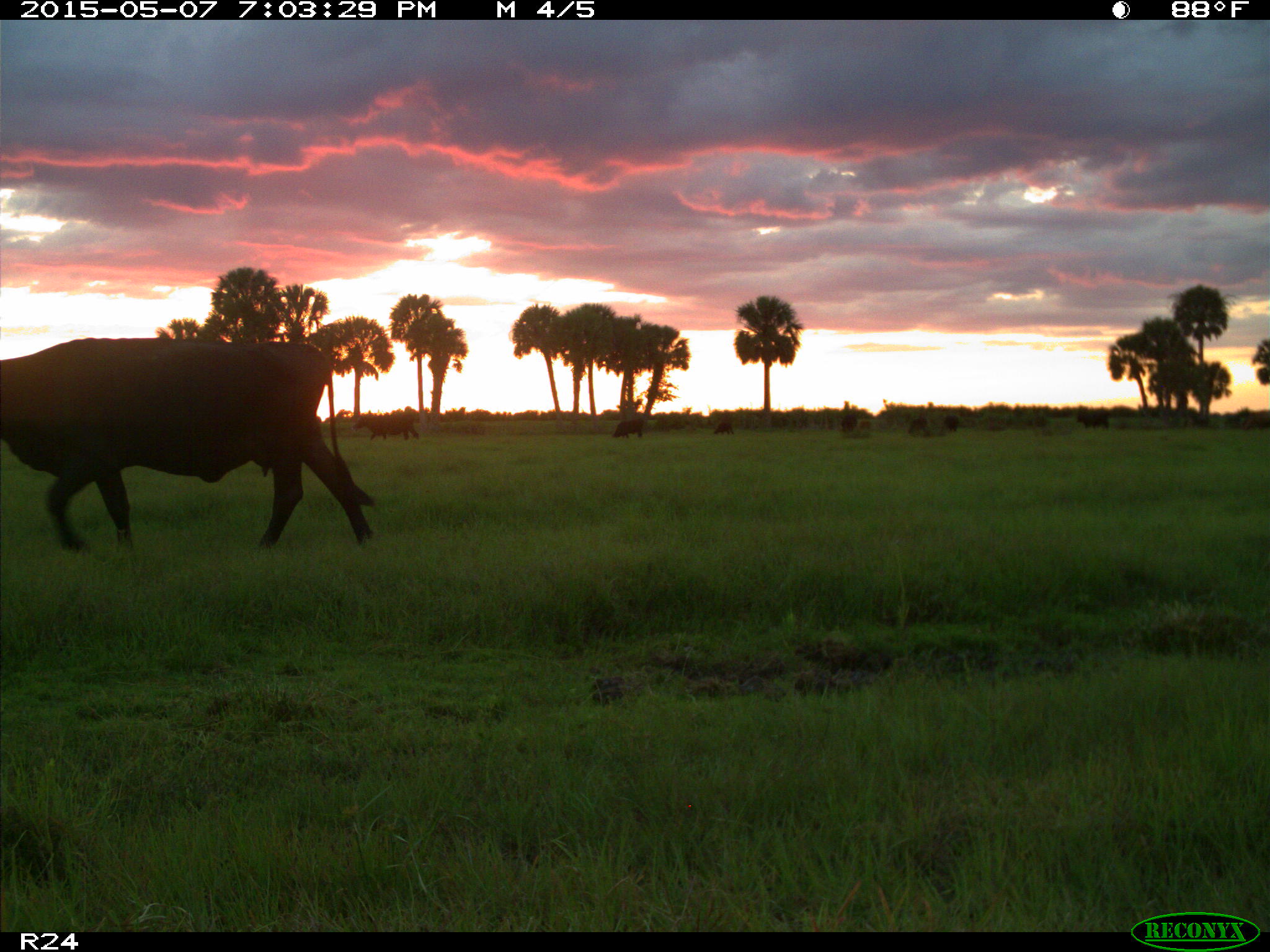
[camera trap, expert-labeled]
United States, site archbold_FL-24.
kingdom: Animalia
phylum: Chordata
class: Mammalia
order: Artiodactyla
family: Bovidae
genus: Bos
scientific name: Bos taurus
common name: domestic cow